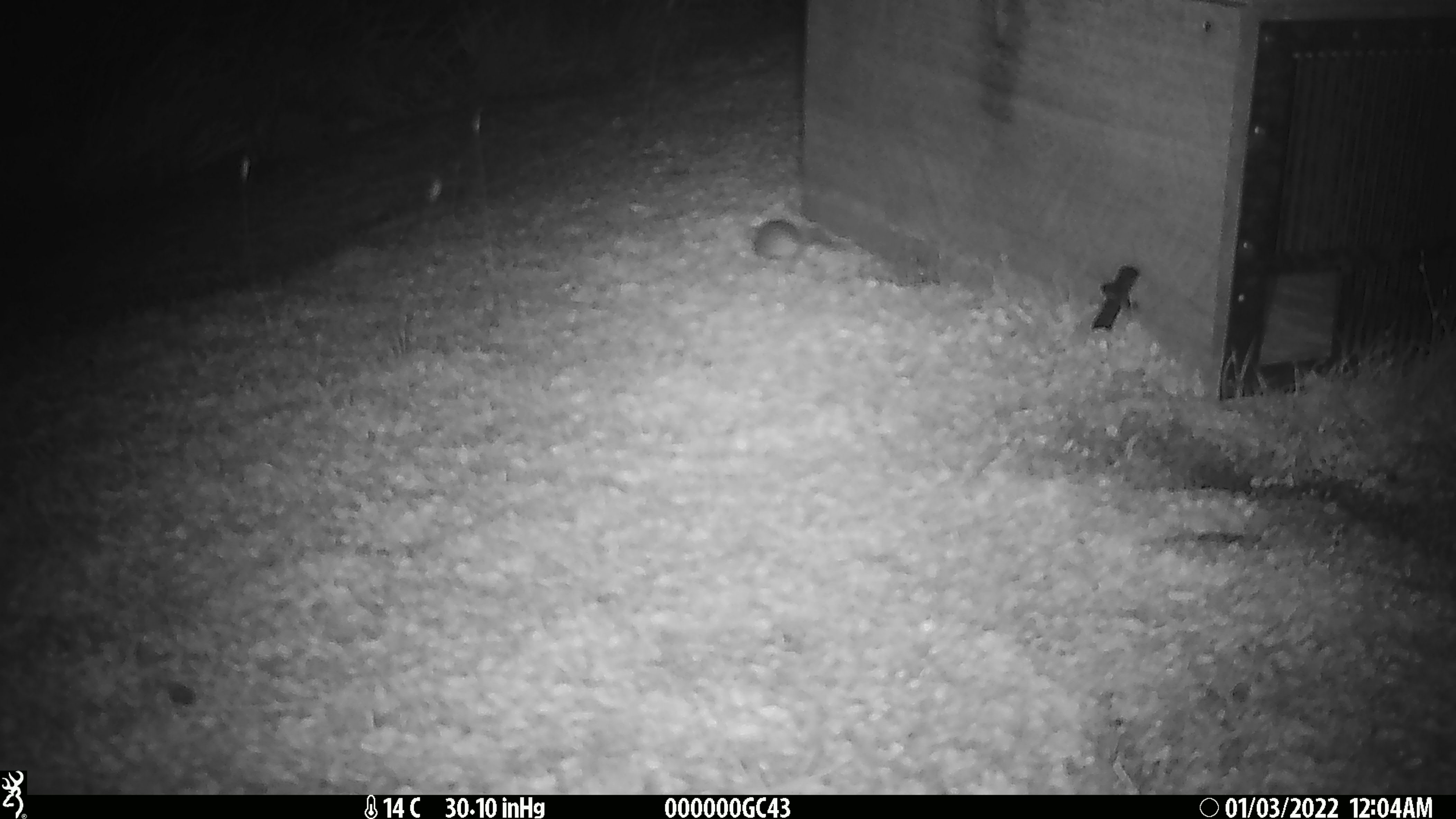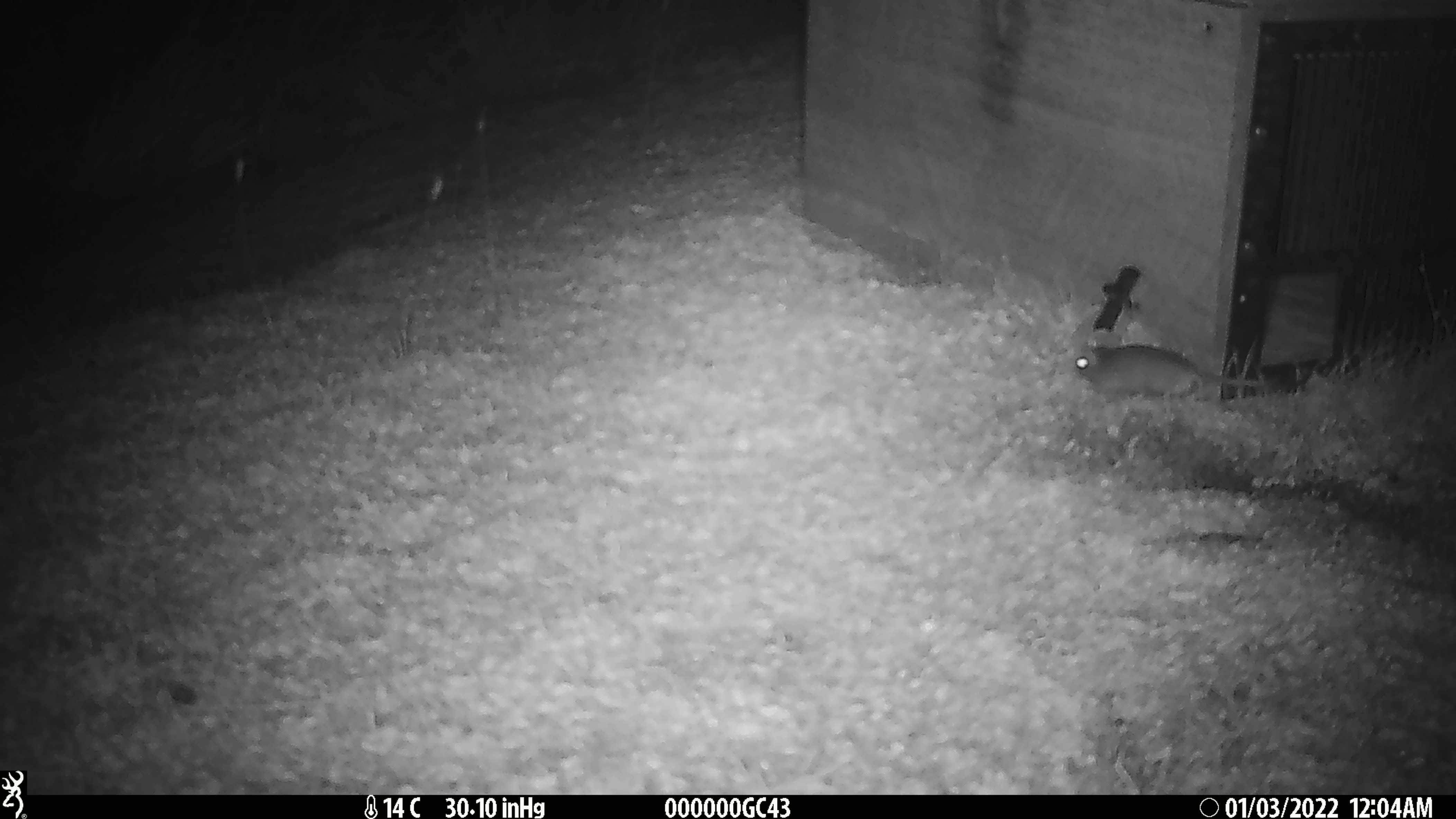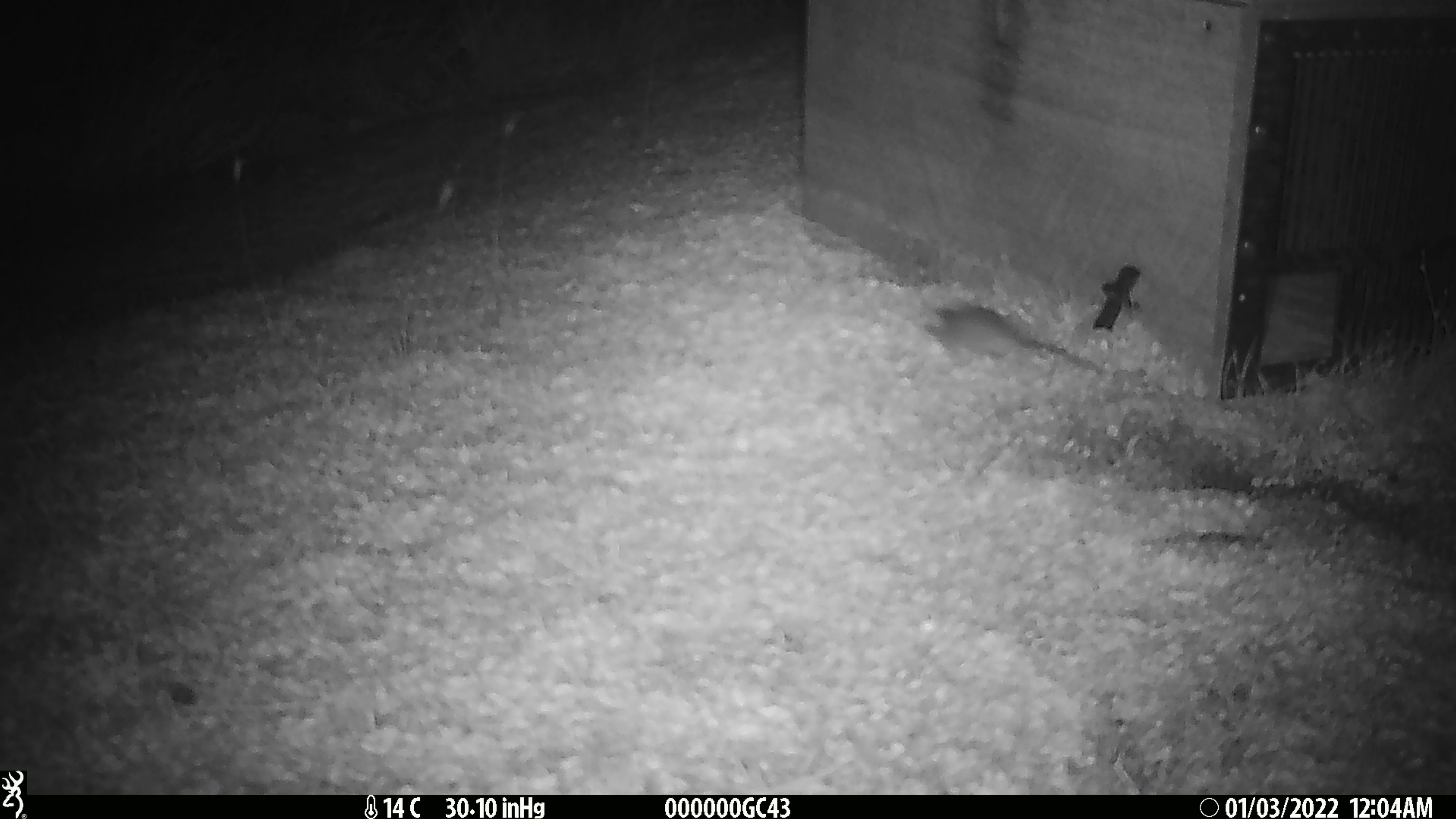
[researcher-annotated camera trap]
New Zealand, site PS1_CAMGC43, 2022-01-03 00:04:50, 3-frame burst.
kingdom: Animalia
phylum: Chordata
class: Mammalia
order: Rodentia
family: Muridae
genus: Mus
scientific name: Mus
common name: mouse